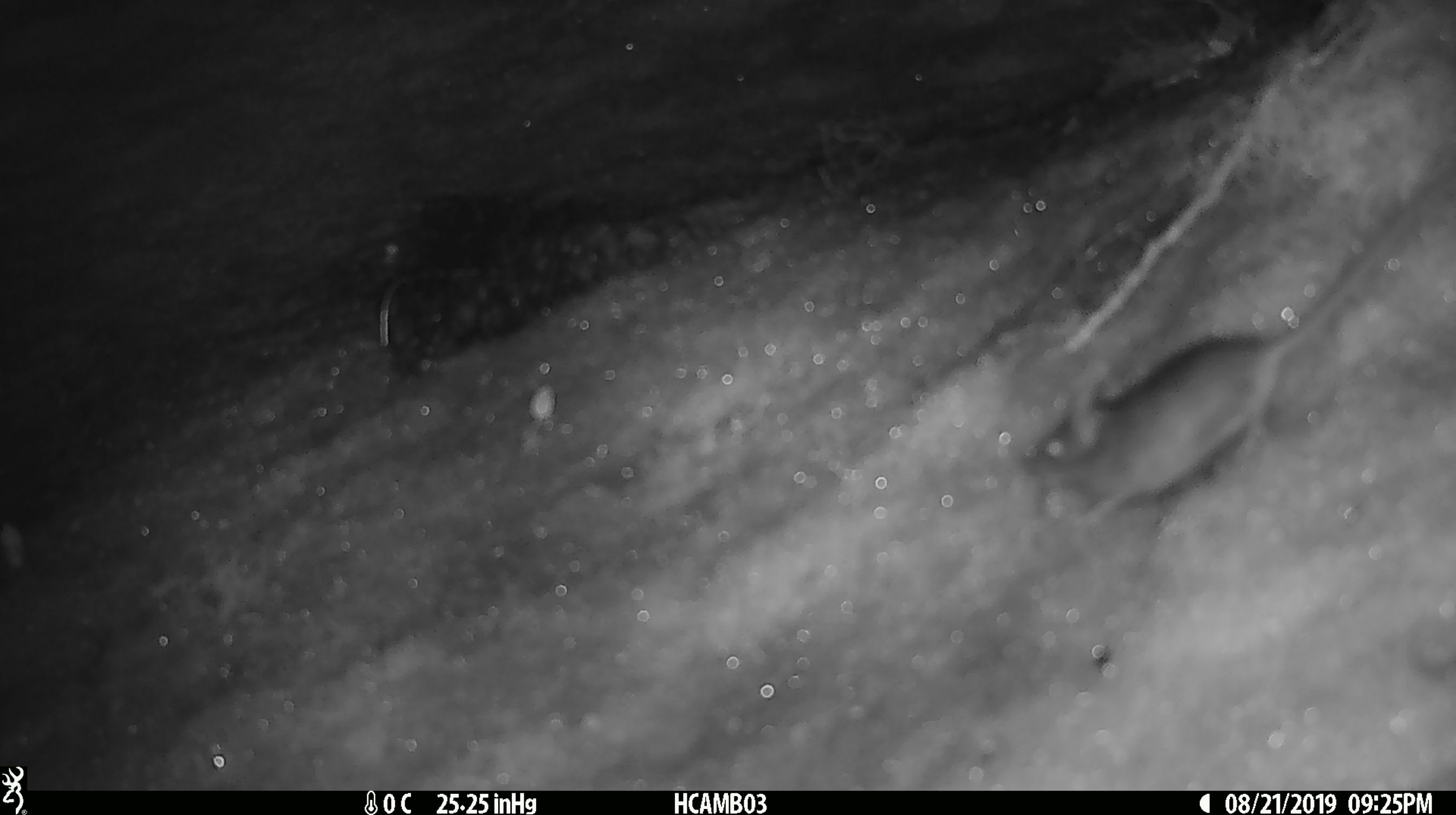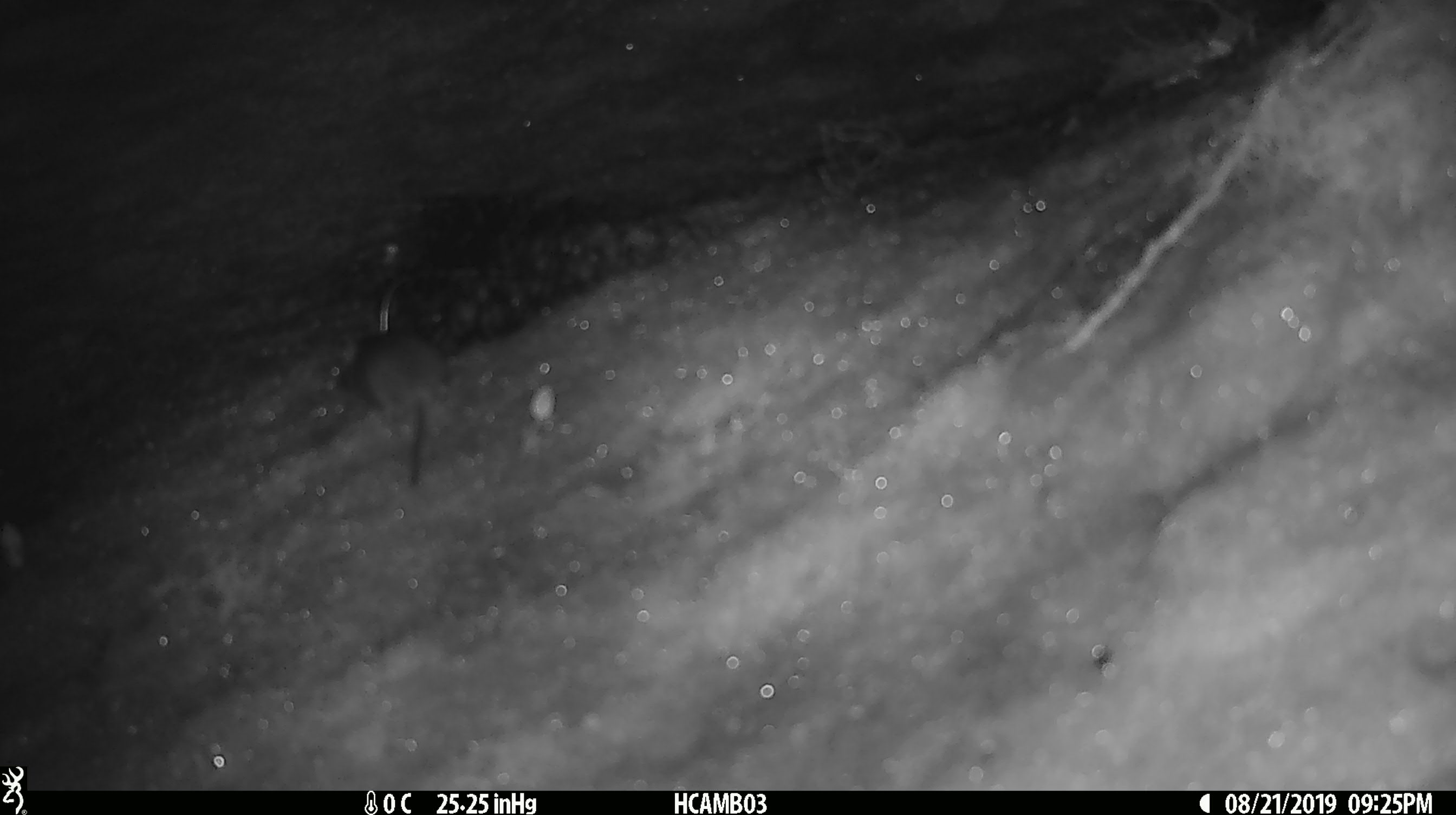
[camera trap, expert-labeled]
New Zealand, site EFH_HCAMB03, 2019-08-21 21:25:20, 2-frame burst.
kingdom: Animalia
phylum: Chordata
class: Mammalia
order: Rodentia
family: Muridae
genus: Mus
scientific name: Mus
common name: mouse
Mouse (Mus).